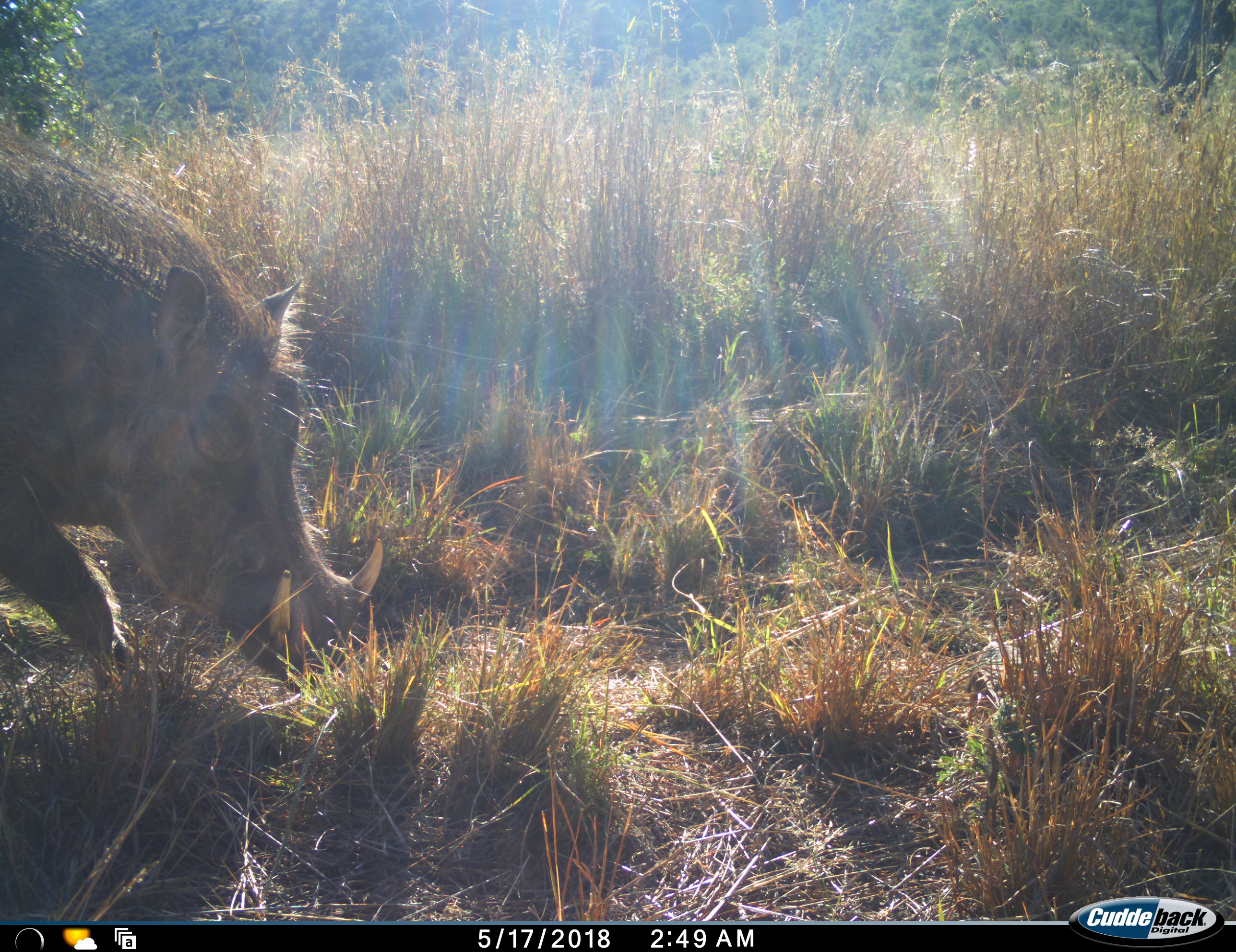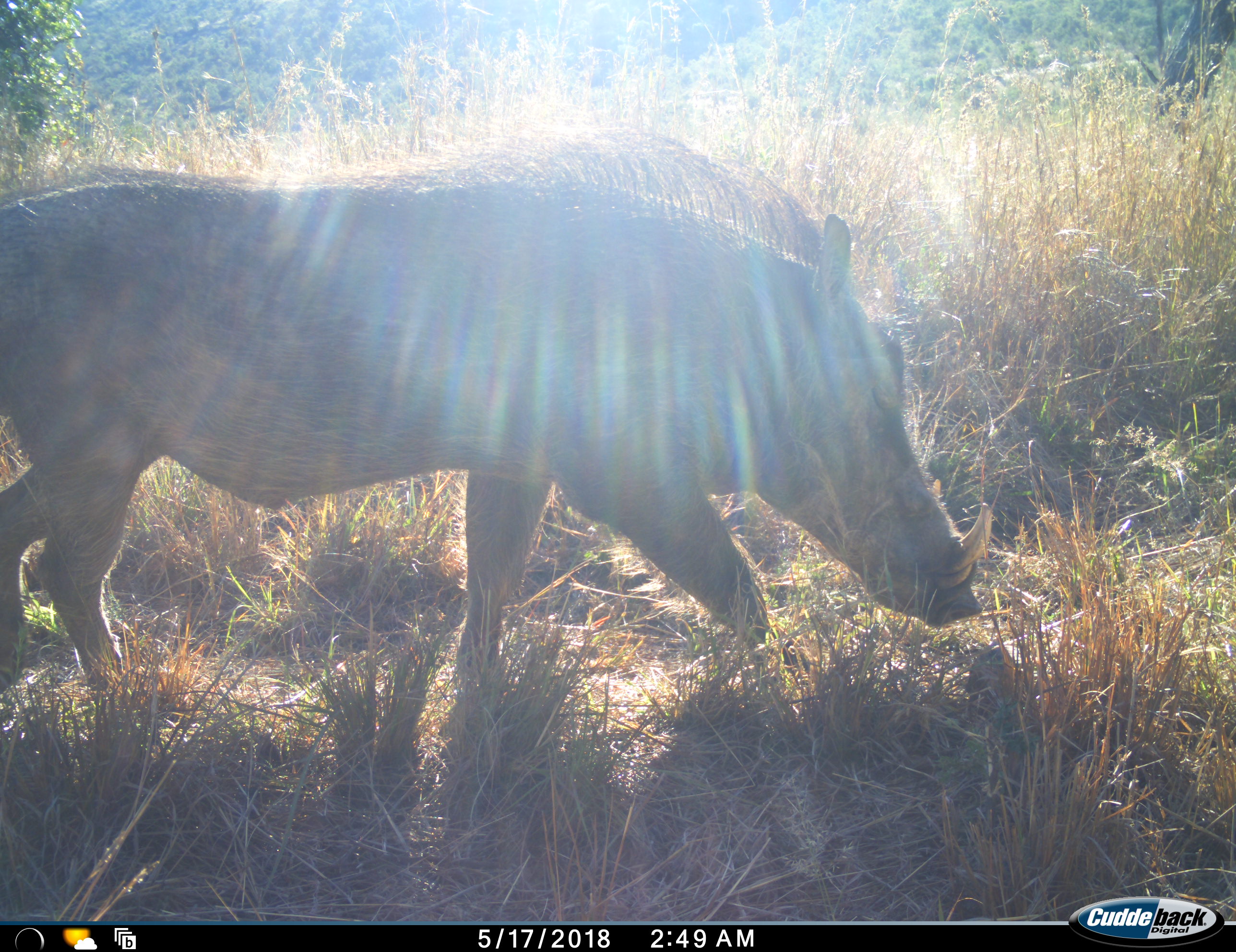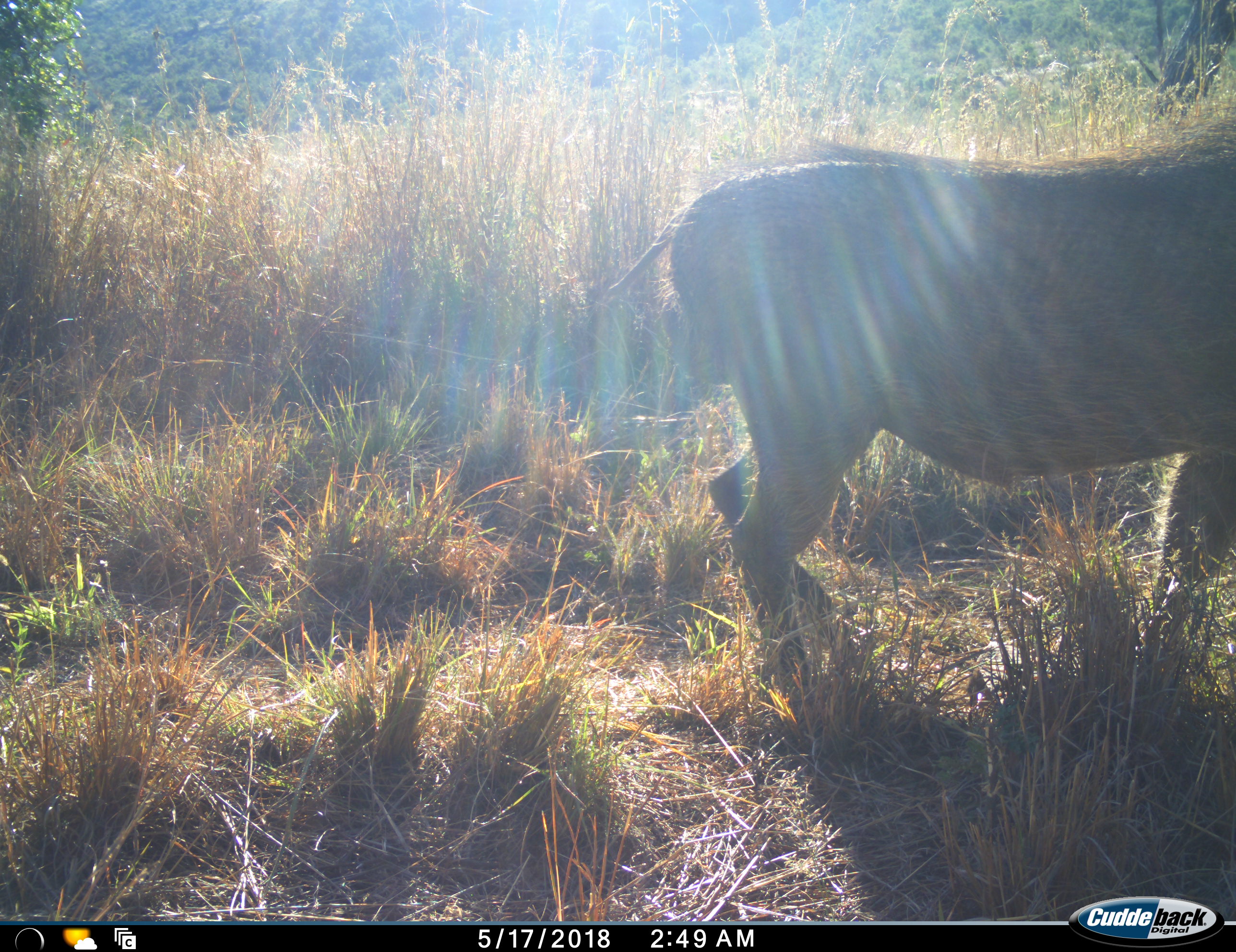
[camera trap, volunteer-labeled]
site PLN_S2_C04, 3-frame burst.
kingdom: Animalia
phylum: Chordata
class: Mammalia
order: Artiodactyla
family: Suidae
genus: Phacochoerus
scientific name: Phacochoerus africanus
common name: warthog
Warthog (Phacochoerus africanus), count 1. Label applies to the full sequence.